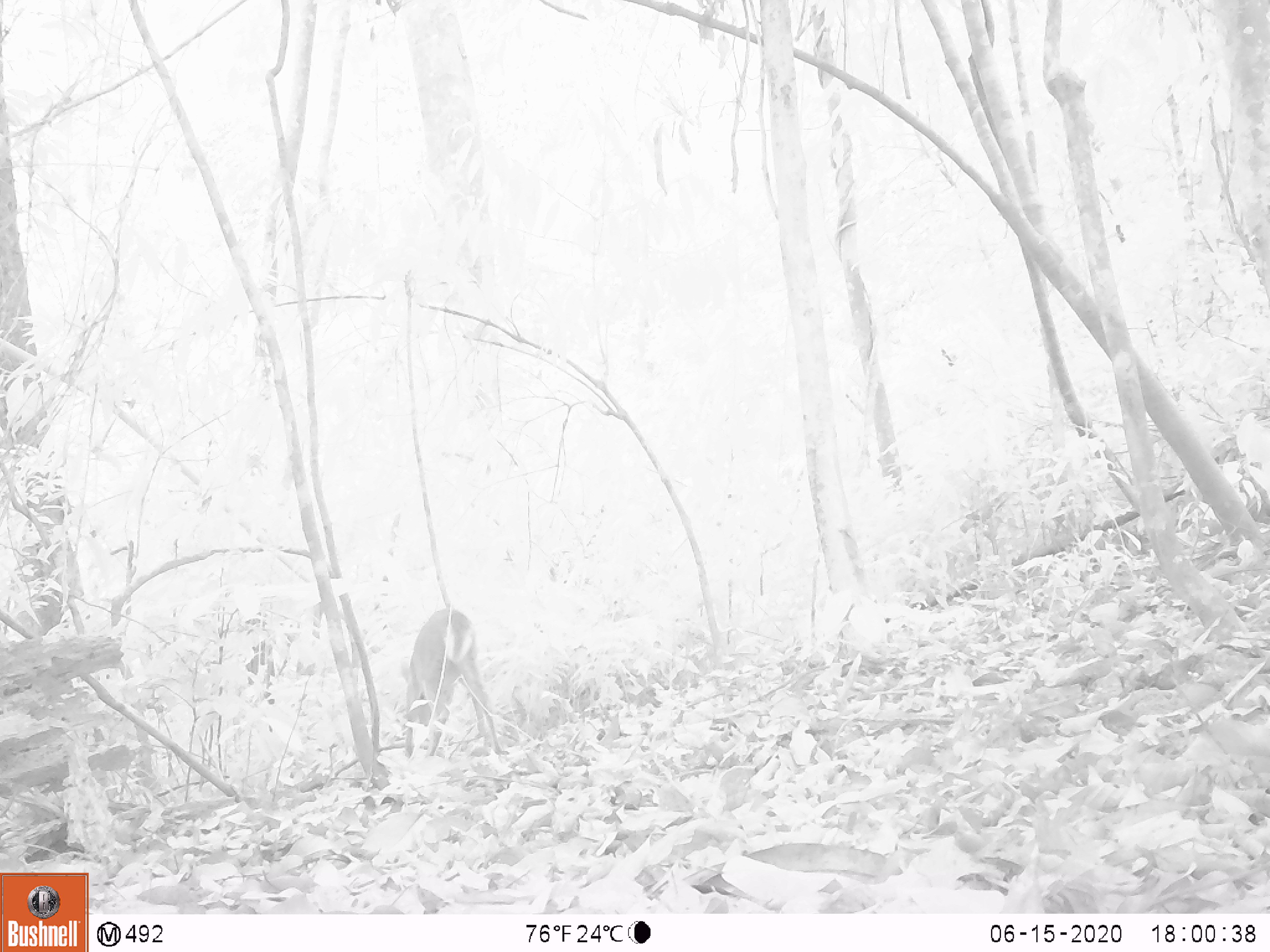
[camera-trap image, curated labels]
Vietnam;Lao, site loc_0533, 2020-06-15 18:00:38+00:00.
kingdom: Animalia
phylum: Chordata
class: Mammalia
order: Artiodactyla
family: Cervidae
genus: Muntiacus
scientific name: Muntiacus vuquangensis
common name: large-antlered muntjac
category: large antlered muntjac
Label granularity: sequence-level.